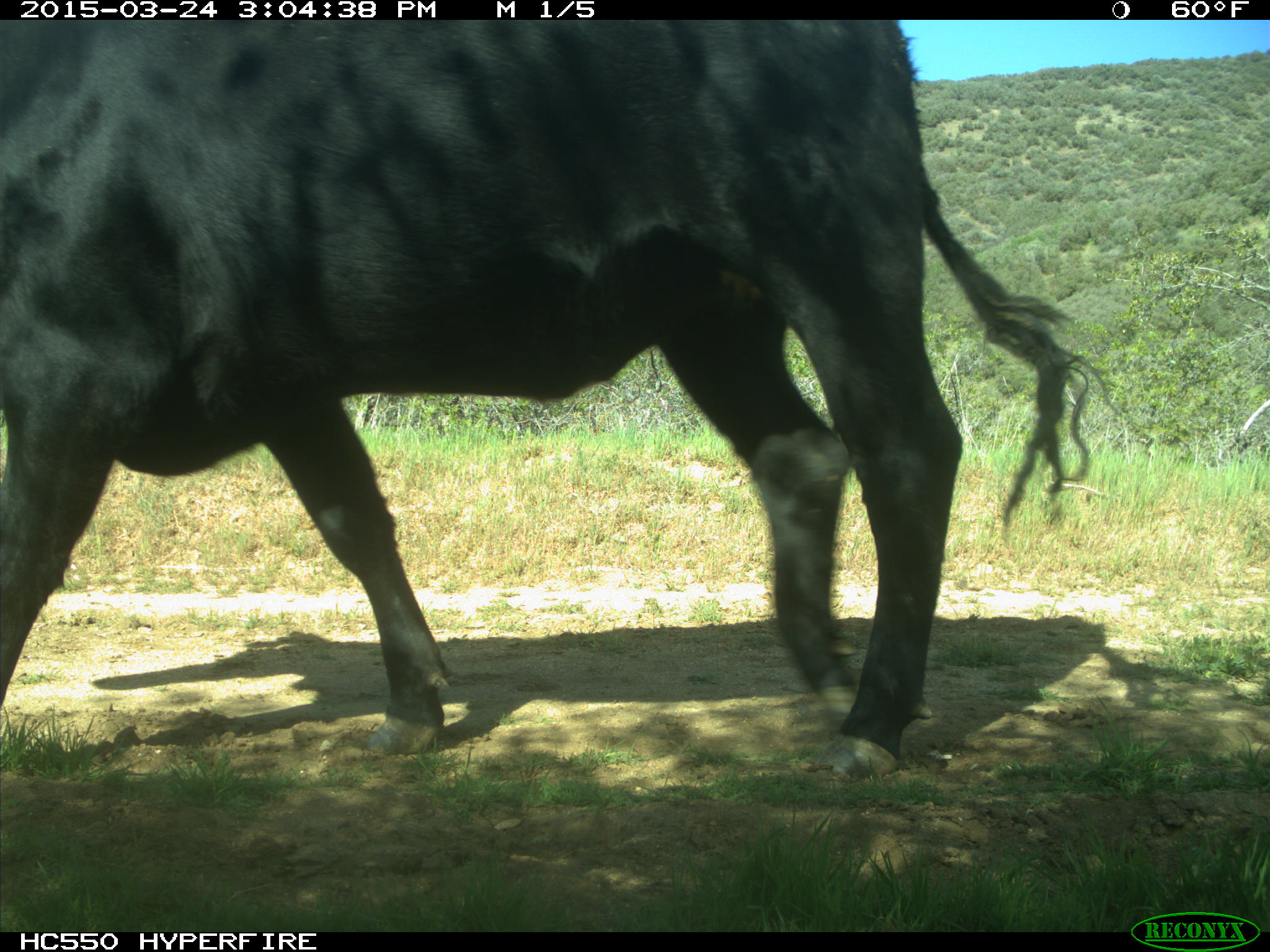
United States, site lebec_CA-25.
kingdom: Animalia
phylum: Chordata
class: Mammalia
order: Artiodactyla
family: Bovidae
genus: Bos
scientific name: Bos taurus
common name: domestic cow